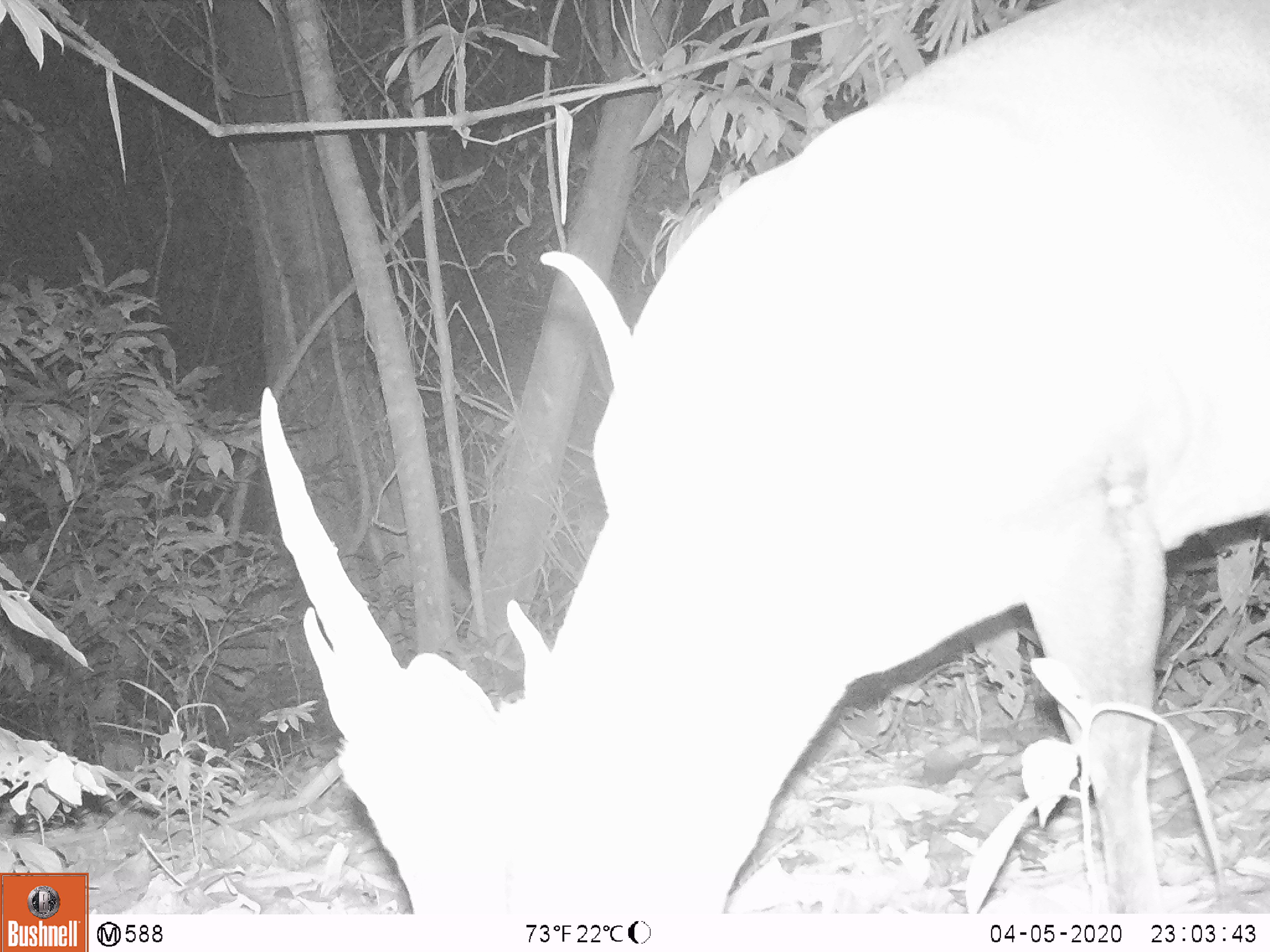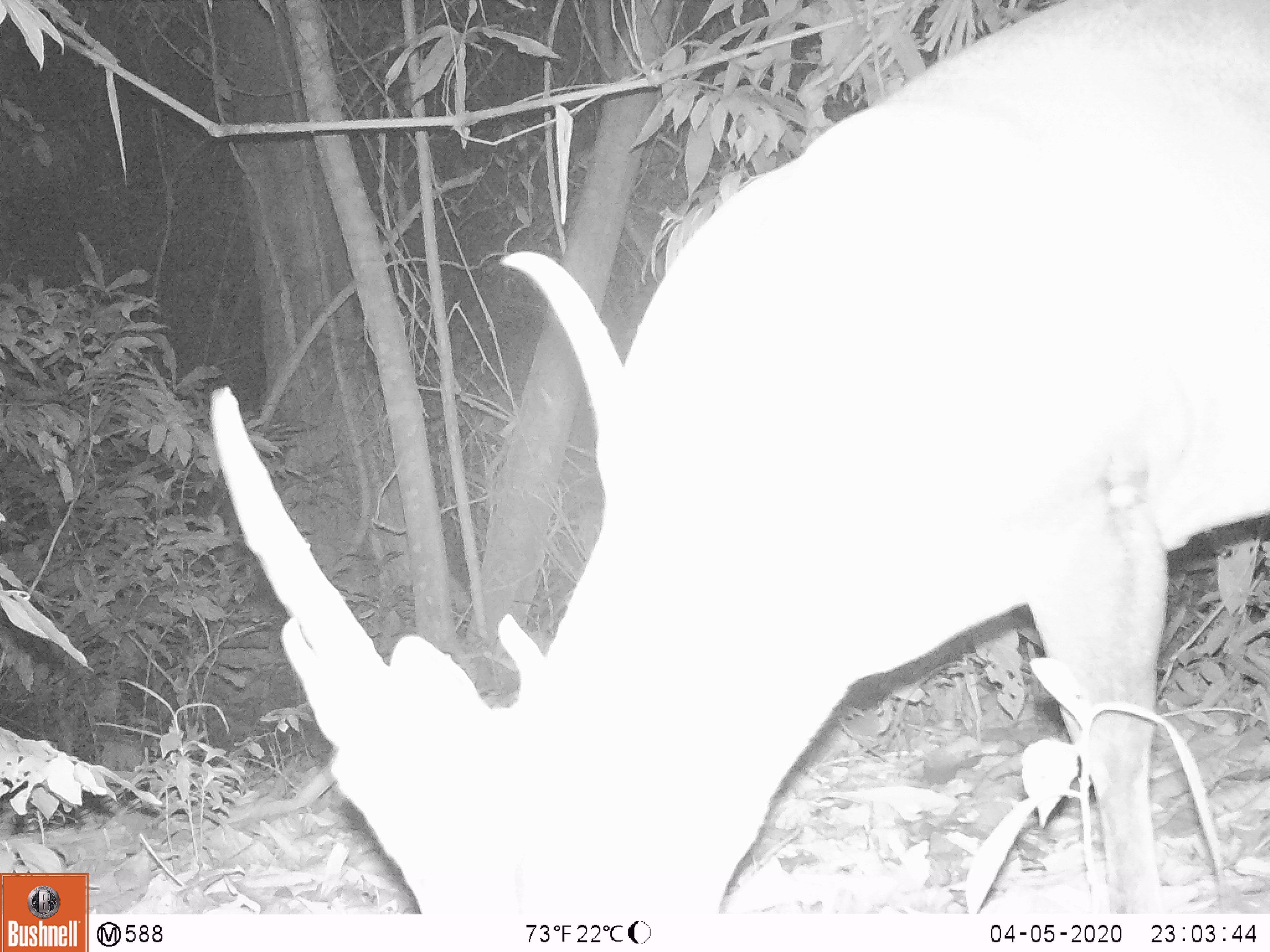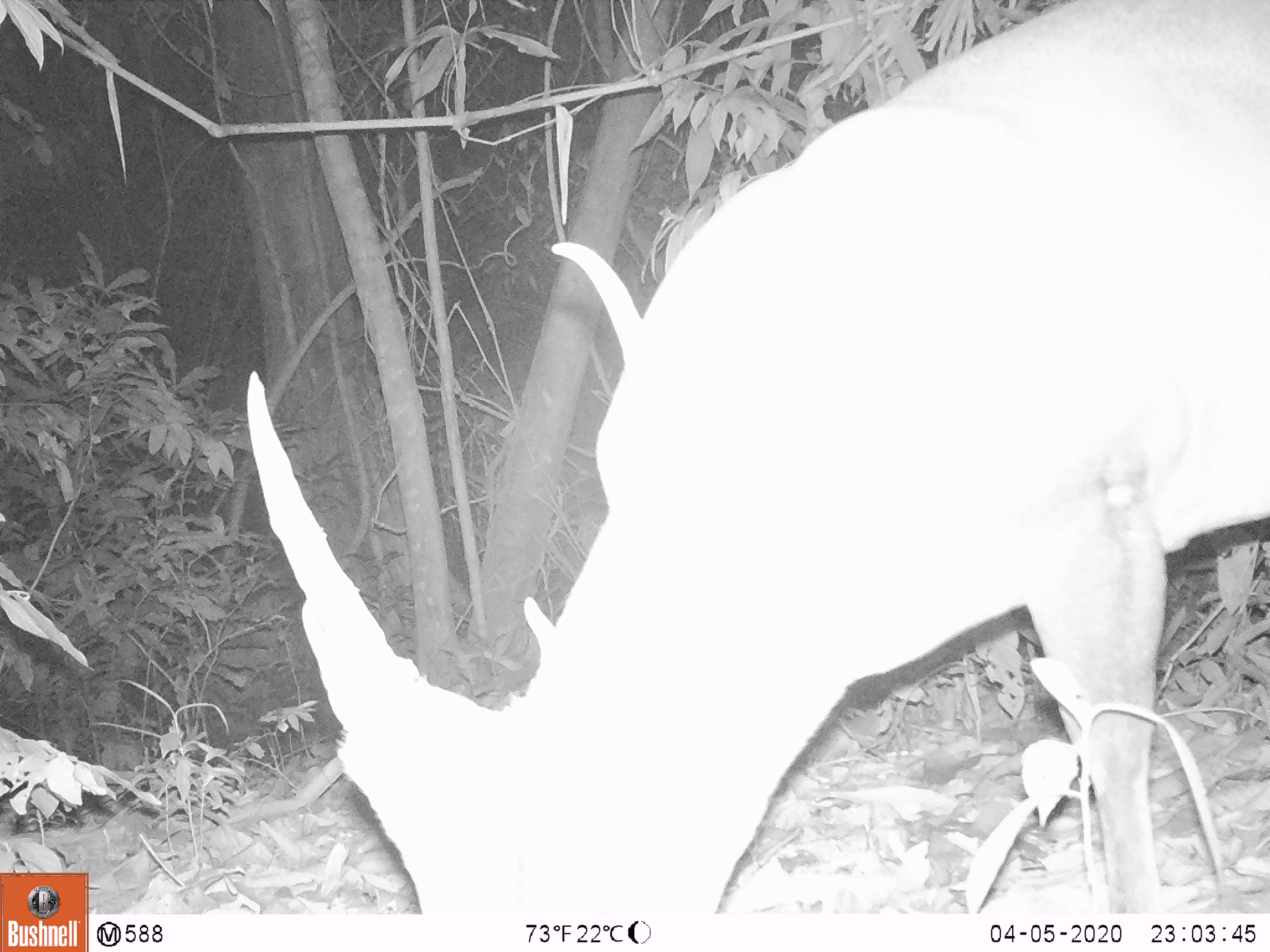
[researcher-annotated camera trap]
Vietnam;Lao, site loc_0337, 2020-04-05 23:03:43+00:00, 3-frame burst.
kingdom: Animalia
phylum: Chordata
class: Mammalia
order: Artiodactyla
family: Cervidae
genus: Muntiacus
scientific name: Muntiacus vuquangensis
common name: large-antlered muntjac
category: large antlered muntjac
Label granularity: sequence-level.